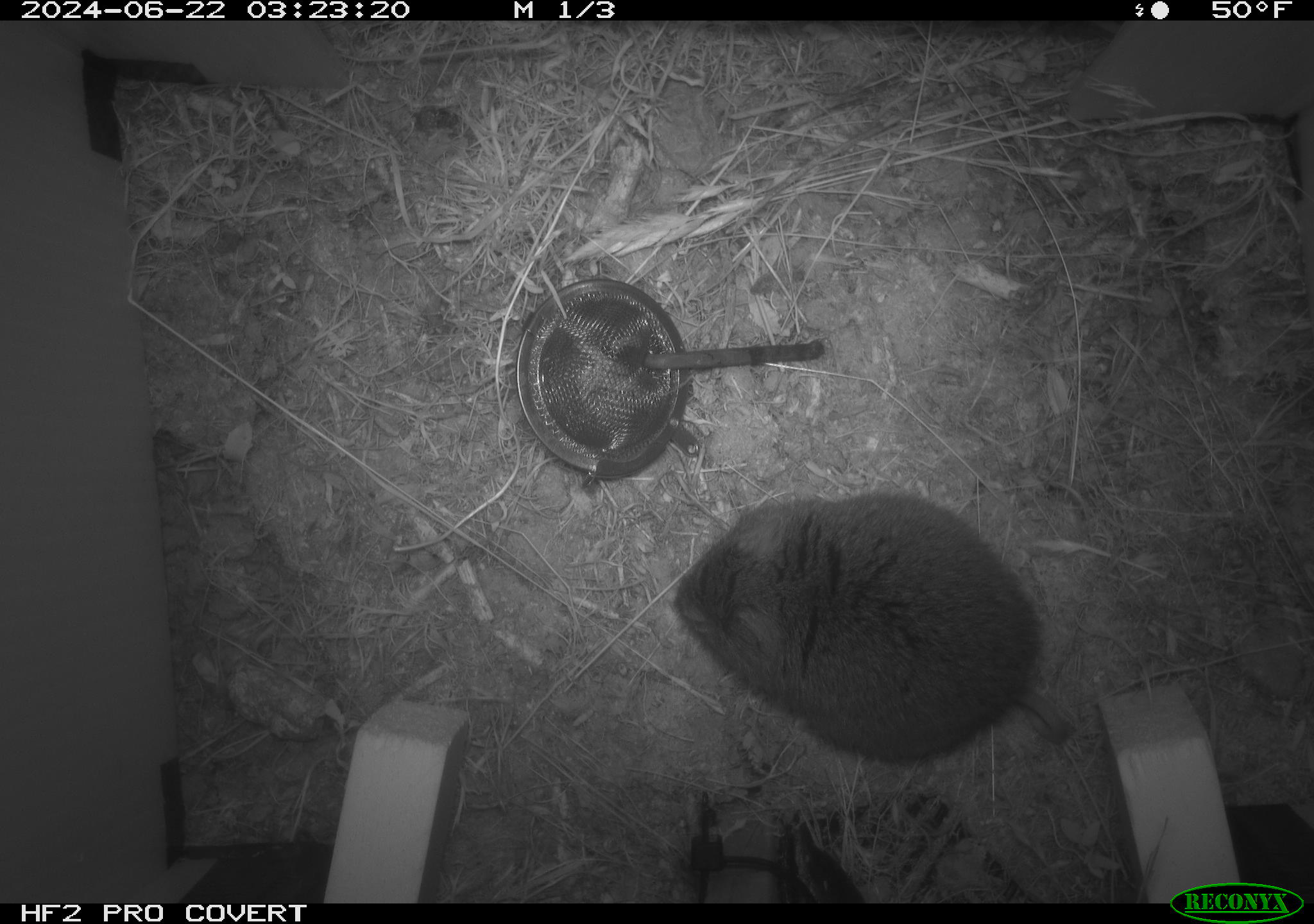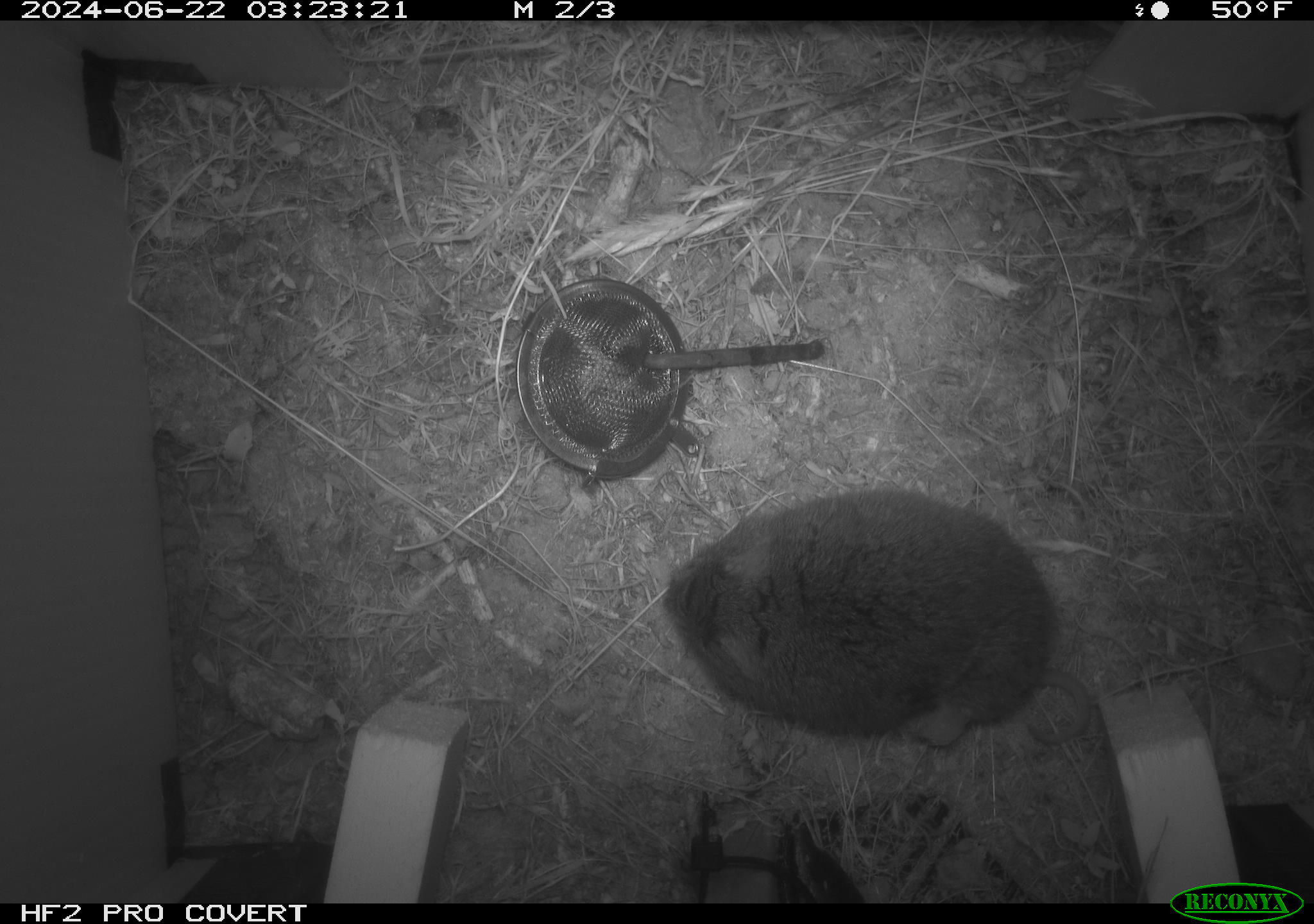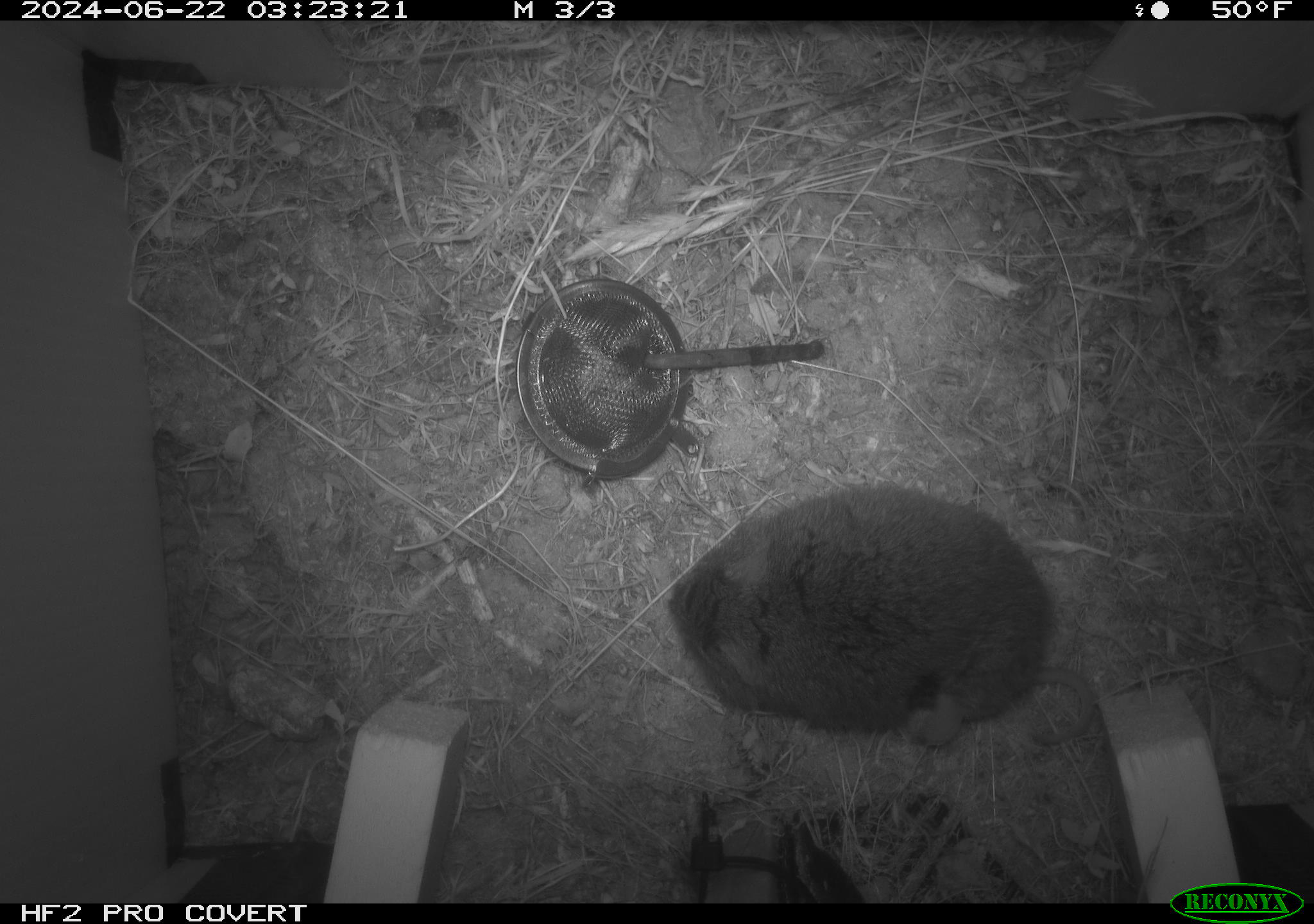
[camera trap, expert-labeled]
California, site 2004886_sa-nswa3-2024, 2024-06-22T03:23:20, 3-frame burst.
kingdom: Animalia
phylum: Chordata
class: Mammalia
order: Rodentia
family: Cricetidae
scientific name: Arvicolinae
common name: voles, lemmings, and muskrats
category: arvicolinae subfamily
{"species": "arvicolinae subfamily (voles, lemmings, and muskrats) (Arvicolinae)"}